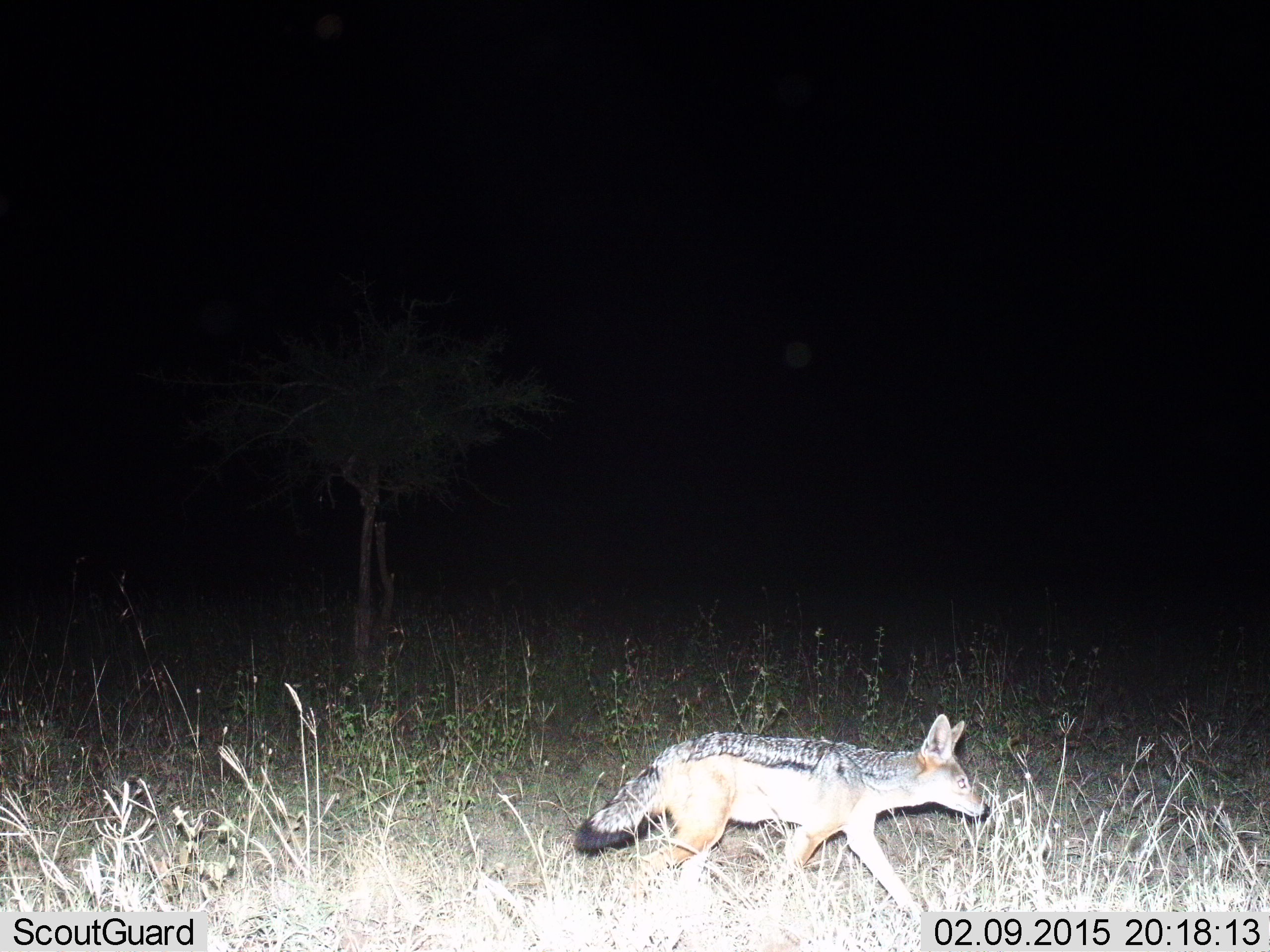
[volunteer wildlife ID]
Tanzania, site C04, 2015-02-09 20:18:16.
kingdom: Animalia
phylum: Chordata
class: Mammalia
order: Carnivora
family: Canidae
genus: Lupulella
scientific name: Lupulella mesomelas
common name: black-backed jackal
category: jackal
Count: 1.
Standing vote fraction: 0%.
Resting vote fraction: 0%.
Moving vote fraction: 100%.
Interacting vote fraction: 0%.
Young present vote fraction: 0%.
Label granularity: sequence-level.